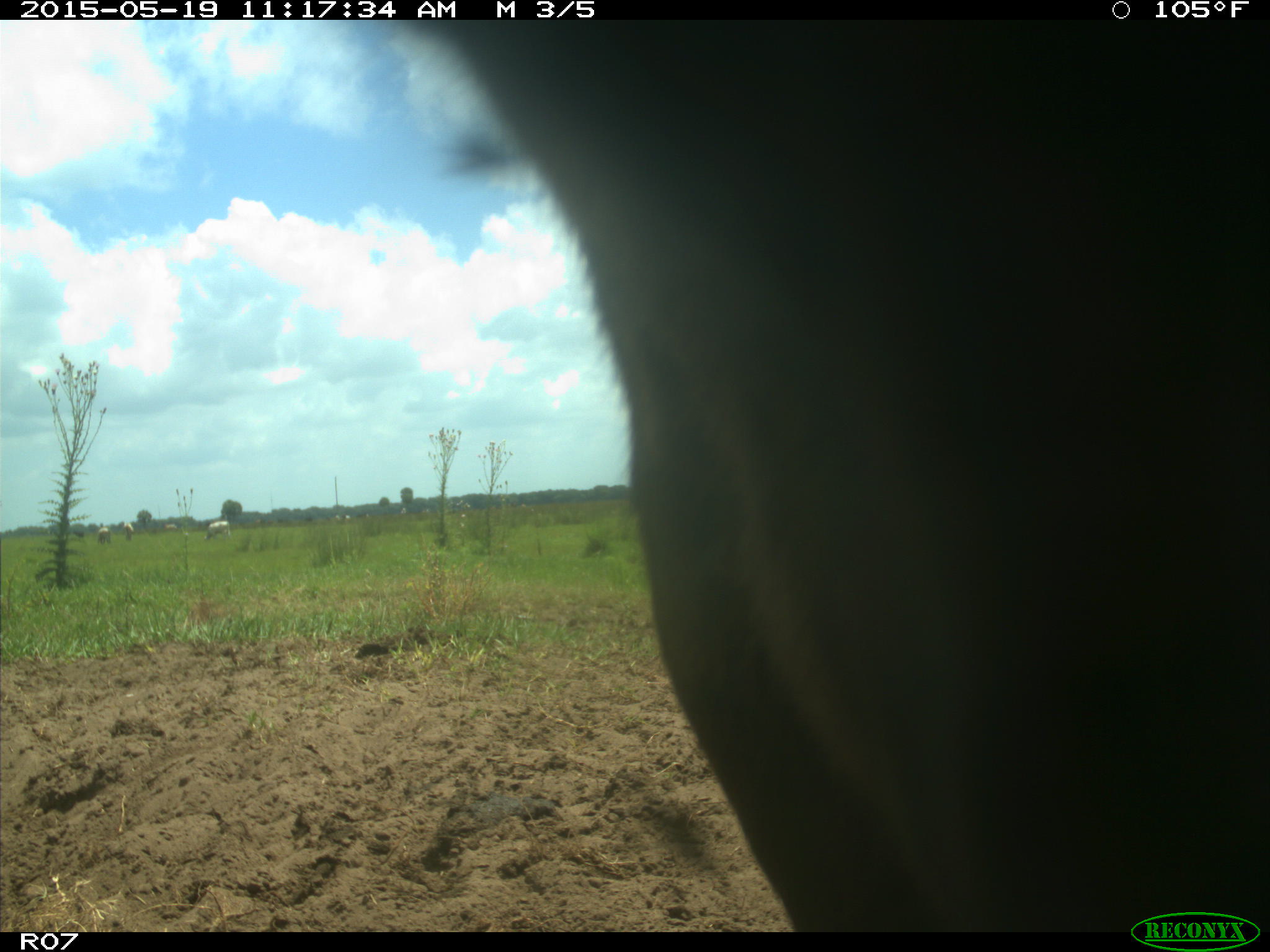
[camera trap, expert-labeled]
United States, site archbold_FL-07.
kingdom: Animalia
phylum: Chordata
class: Mammalia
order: Artiodactyla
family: Bovidae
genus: Bos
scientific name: Bos taurus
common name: domestic cow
Bos taurus (domestic cow).